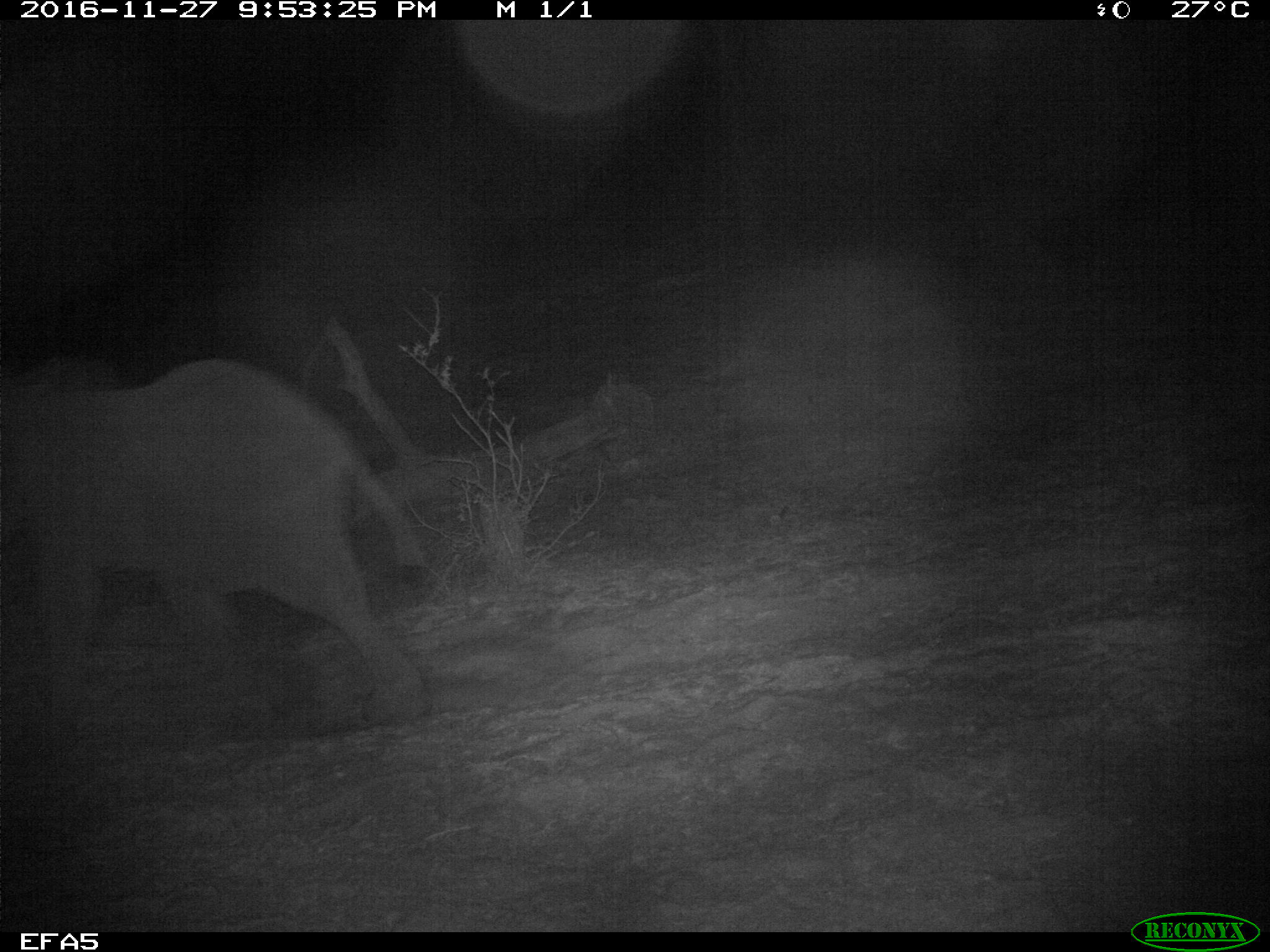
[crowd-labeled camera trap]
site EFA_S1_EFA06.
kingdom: Animalia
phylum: Chordata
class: Mammalia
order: Proboscidea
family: Elephantidae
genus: Loxodonta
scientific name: Loxodonta africana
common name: african bush elephant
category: elephant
Elephant (african bush elephant) (Loxodonta africana), count 1. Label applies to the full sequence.